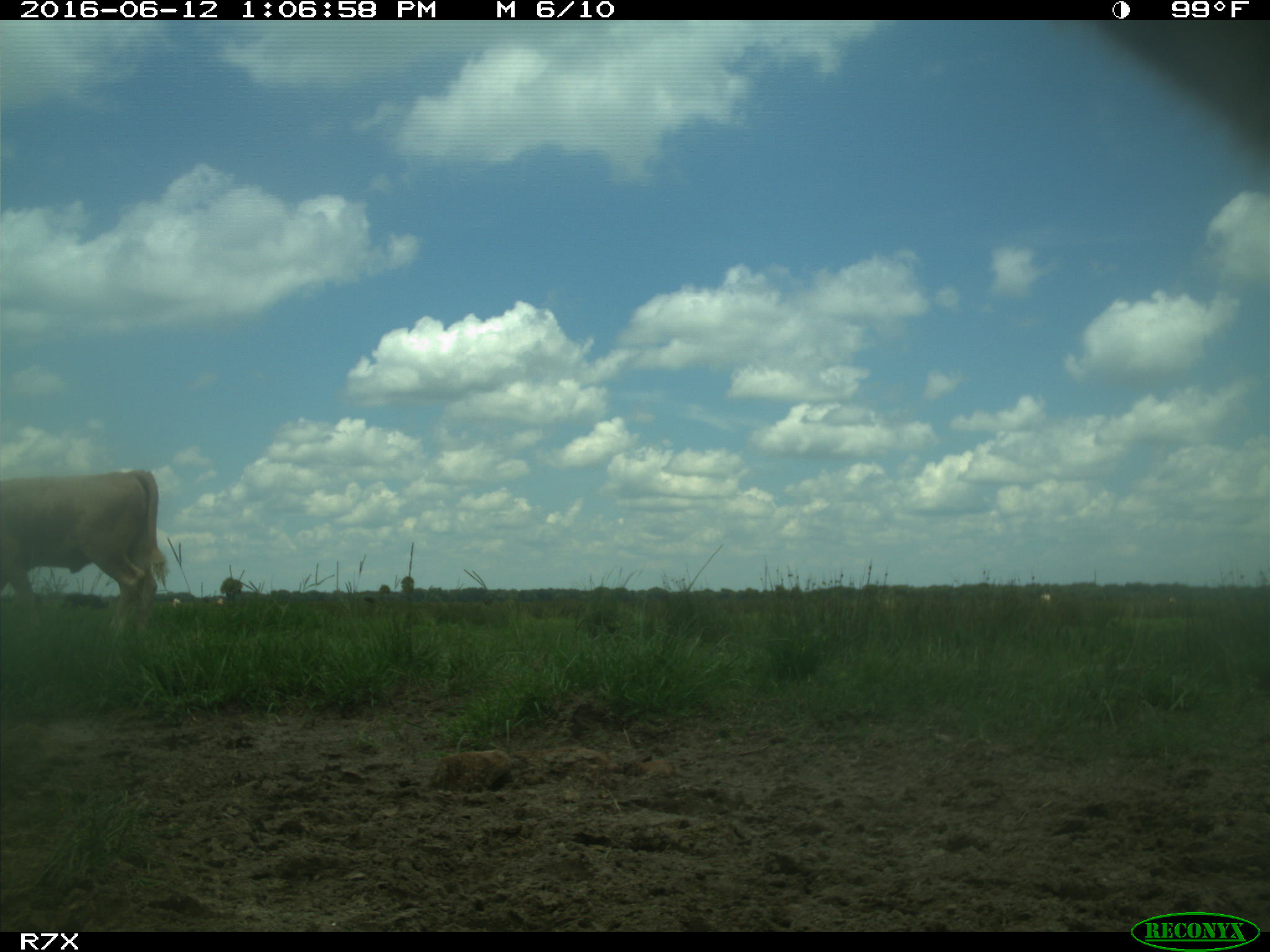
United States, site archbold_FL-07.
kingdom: Animalia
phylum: Chordata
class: Mammalia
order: Artiodactyla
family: Bovidae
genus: Bos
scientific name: Bos taurus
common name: domestic cow